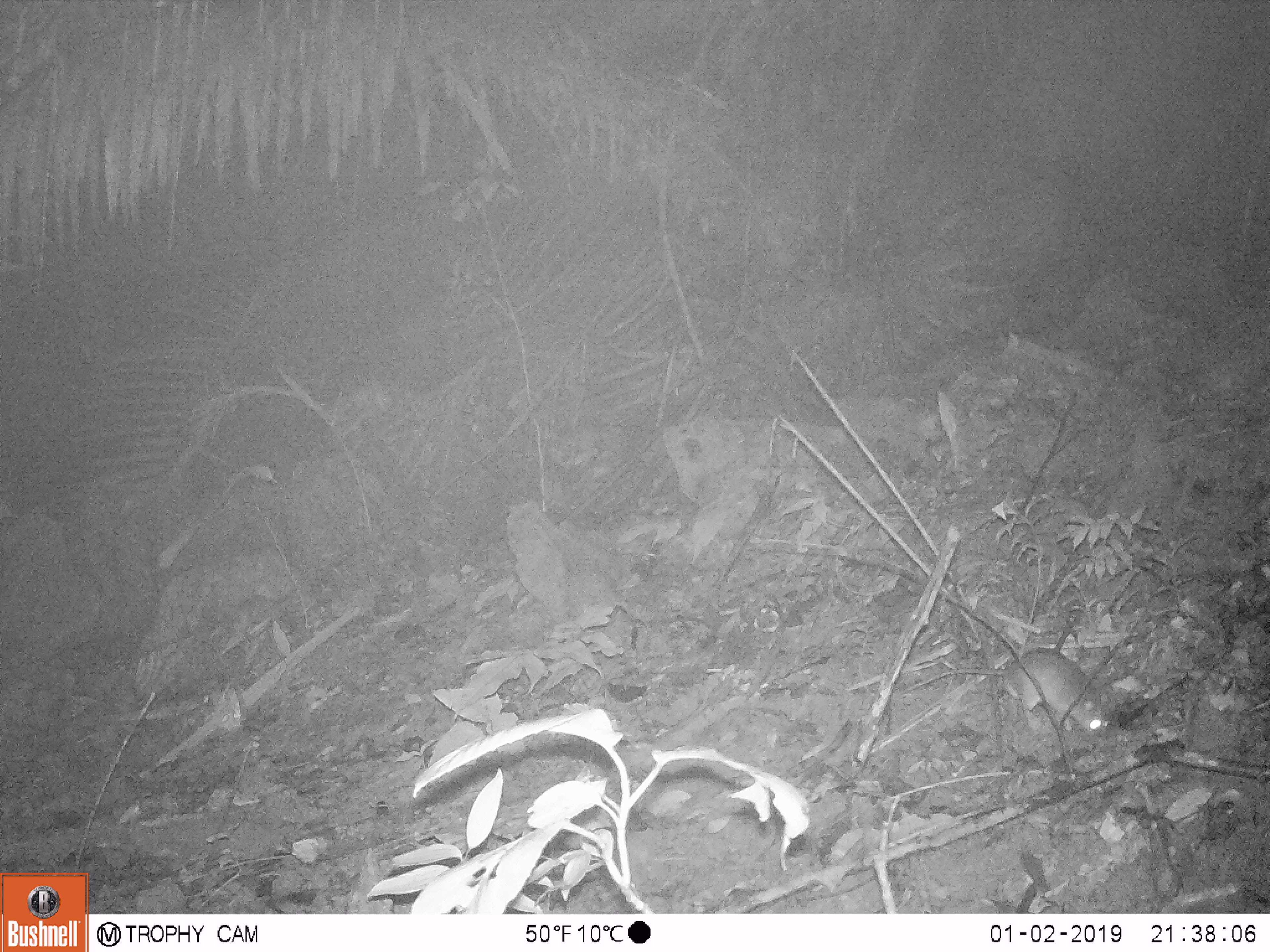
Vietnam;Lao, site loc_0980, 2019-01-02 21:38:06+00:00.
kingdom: Animalia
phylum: Chordata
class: Mammalia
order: Rodentia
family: Muridae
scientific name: Muridae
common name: old-world mice and rats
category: unidentified murid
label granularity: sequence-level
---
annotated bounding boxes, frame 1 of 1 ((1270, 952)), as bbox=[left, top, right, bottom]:
unidentified murid: bbox=[900, 646, 1113, 742]